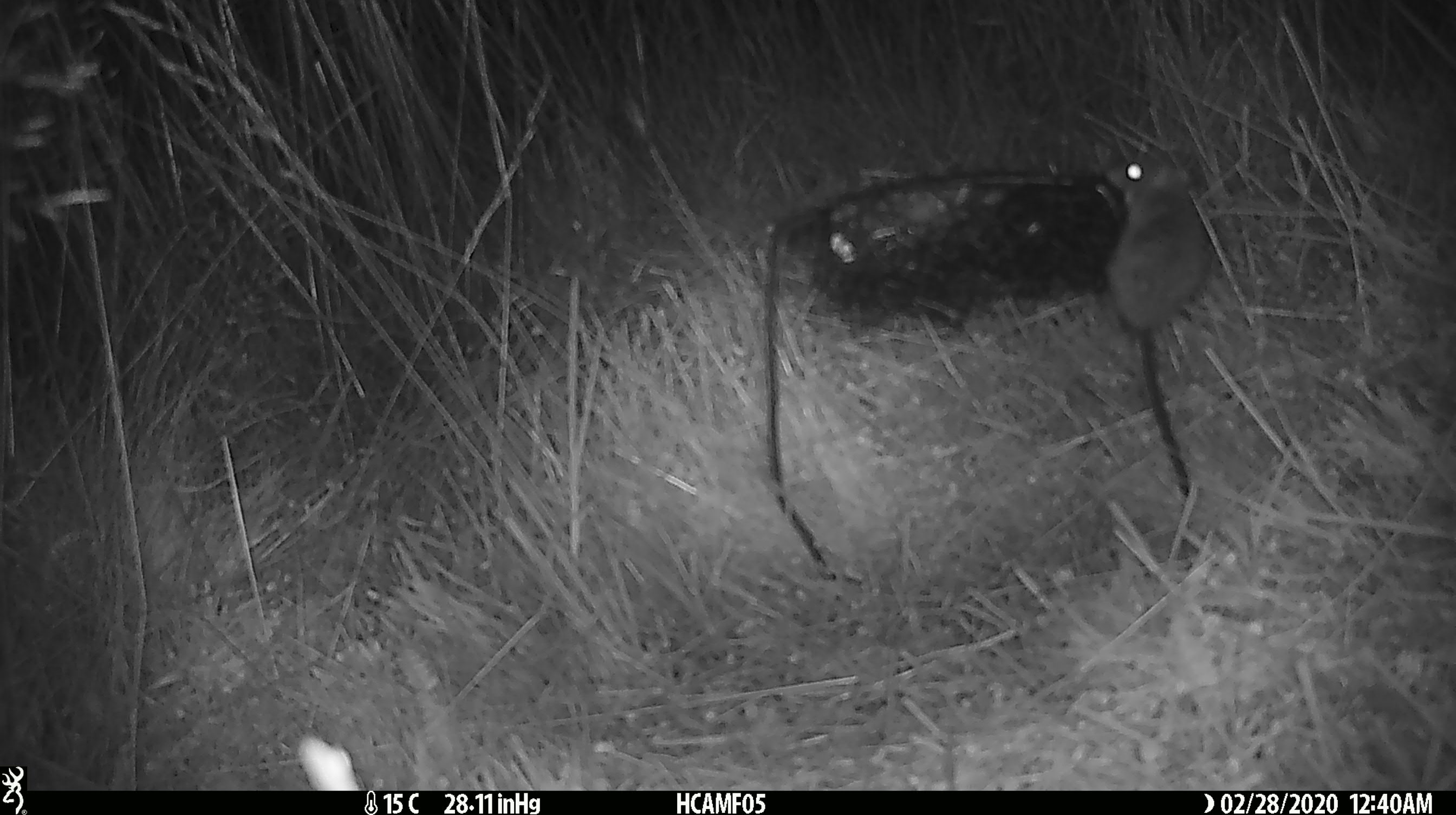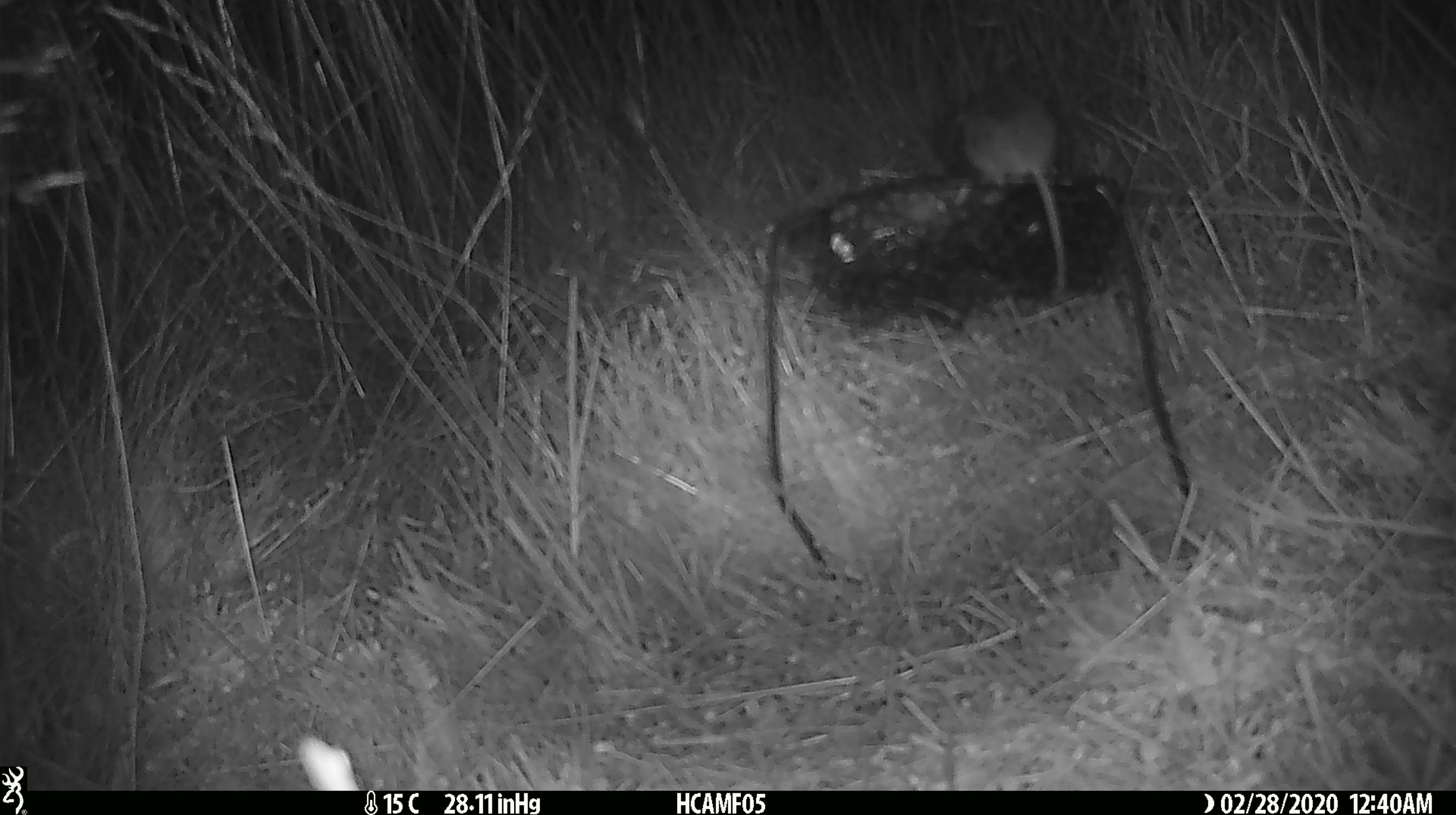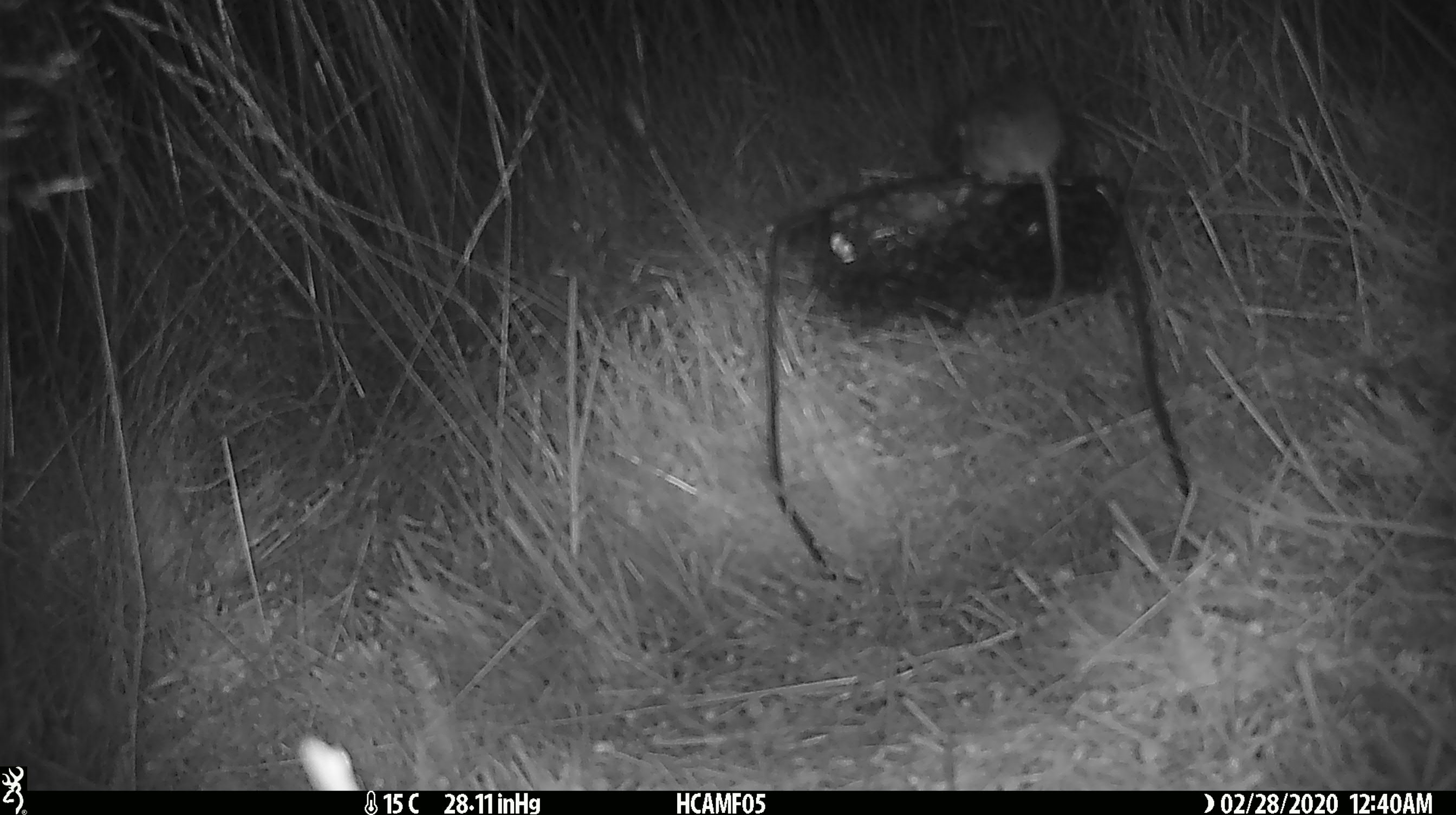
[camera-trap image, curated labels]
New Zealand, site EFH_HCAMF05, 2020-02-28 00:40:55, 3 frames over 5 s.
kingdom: Animalia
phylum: Chordata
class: Mammalia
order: Rodentia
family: Muridae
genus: Mus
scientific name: Mus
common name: mouse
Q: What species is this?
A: Mouse (Mus).